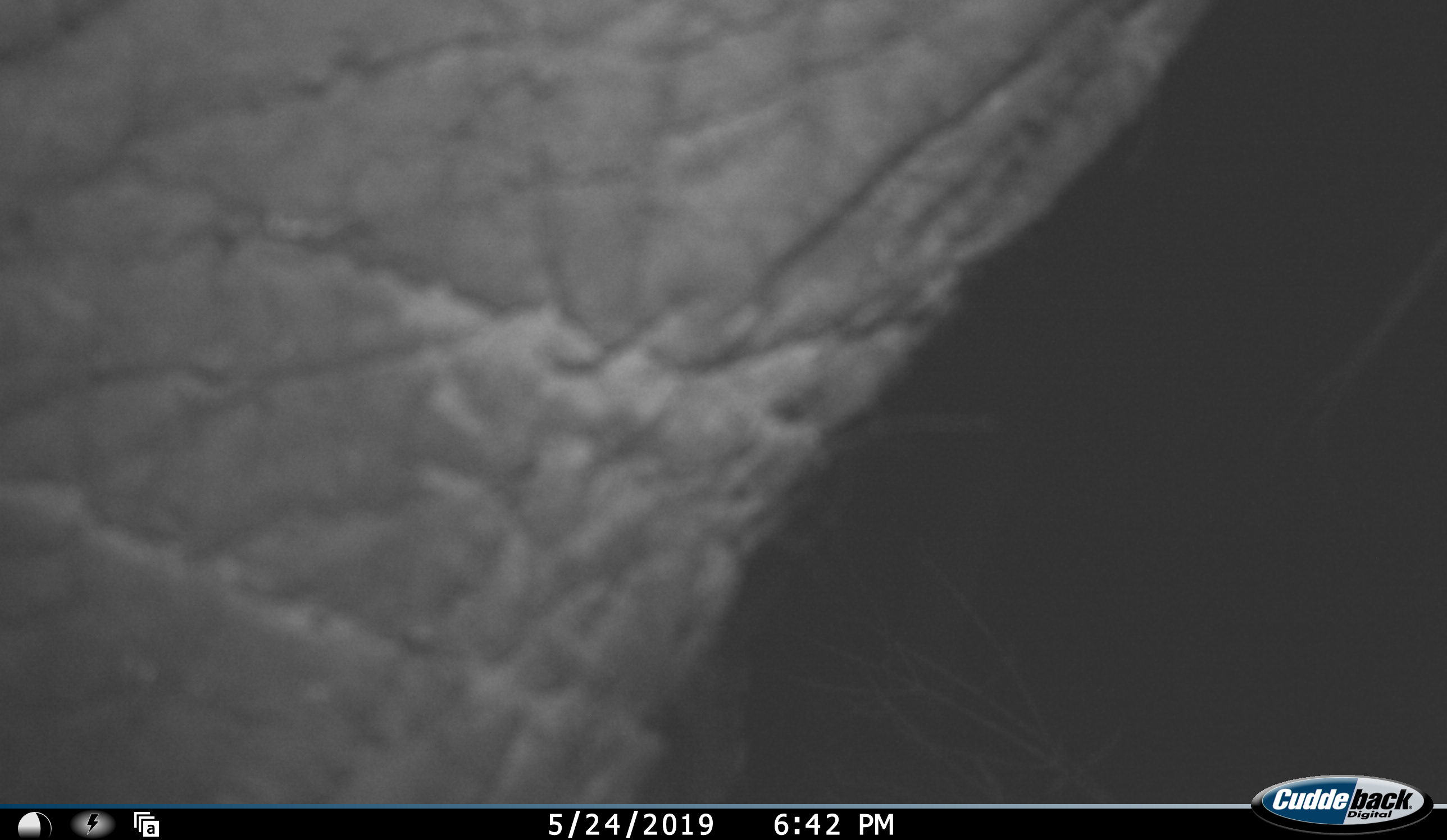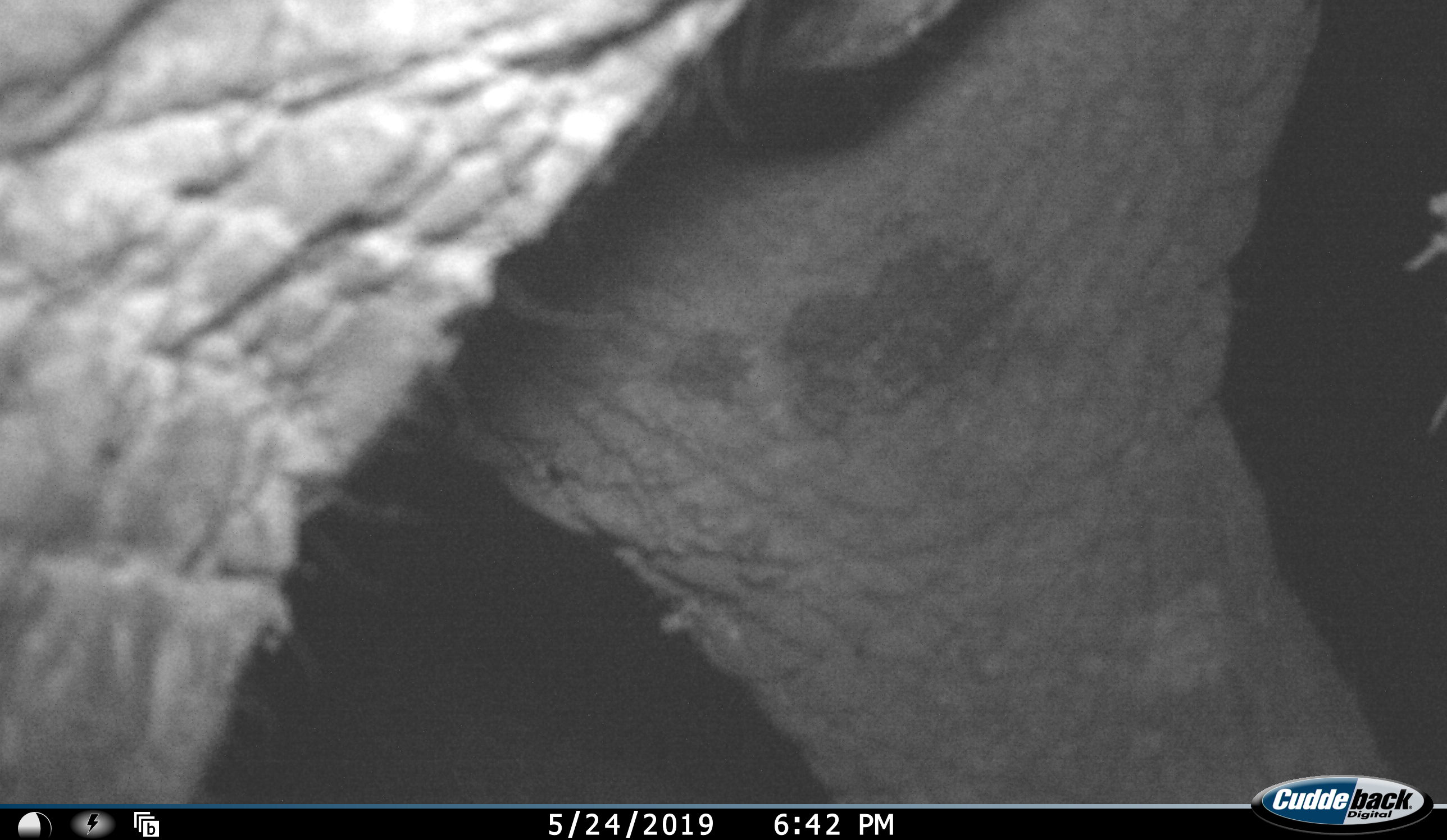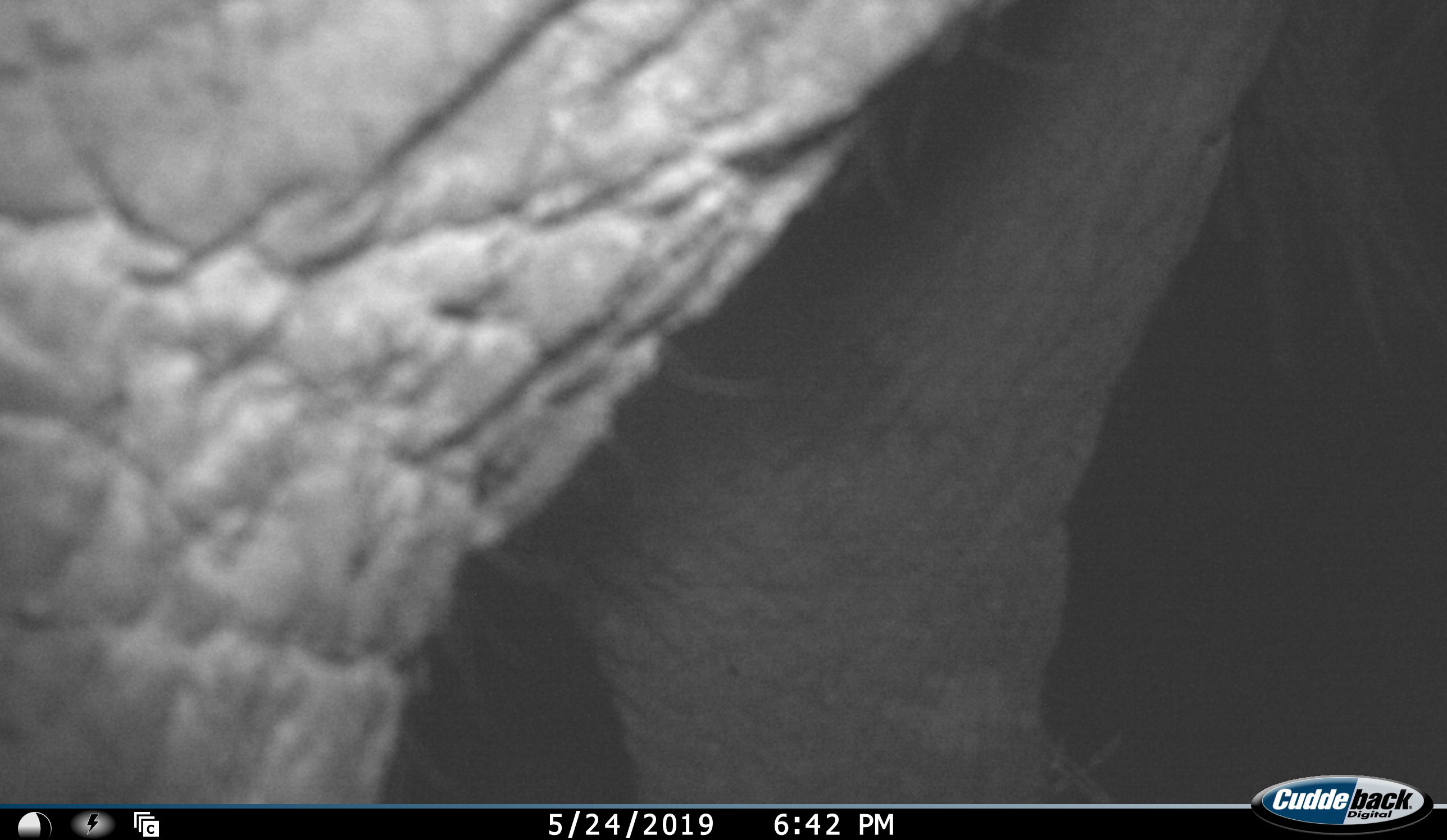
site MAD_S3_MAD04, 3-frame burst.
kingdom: Animalia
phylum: Chordata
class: Mammalia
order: Proboscidea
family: Elephantidae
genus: Loxodonta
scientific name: Loxodonta africana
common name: african bush elephant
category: elephant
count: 1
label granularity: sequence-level